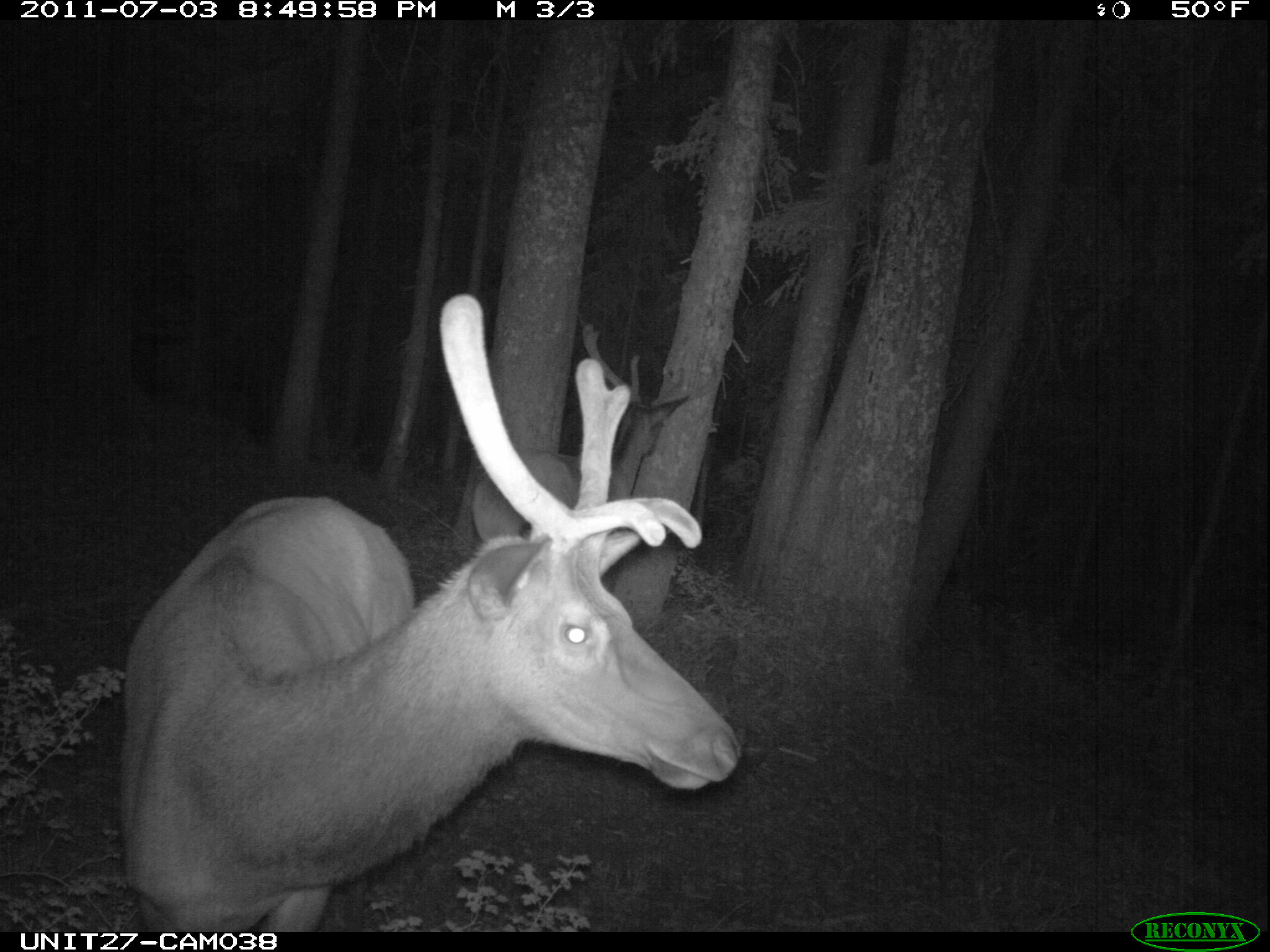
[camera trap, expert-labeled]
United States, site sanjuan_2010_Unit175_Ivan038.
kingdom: Animalia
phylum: Chordata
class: Mammalia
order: Artiodactyla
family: Cervidae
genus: Cervus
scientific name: Cervus elaphus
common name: red deer